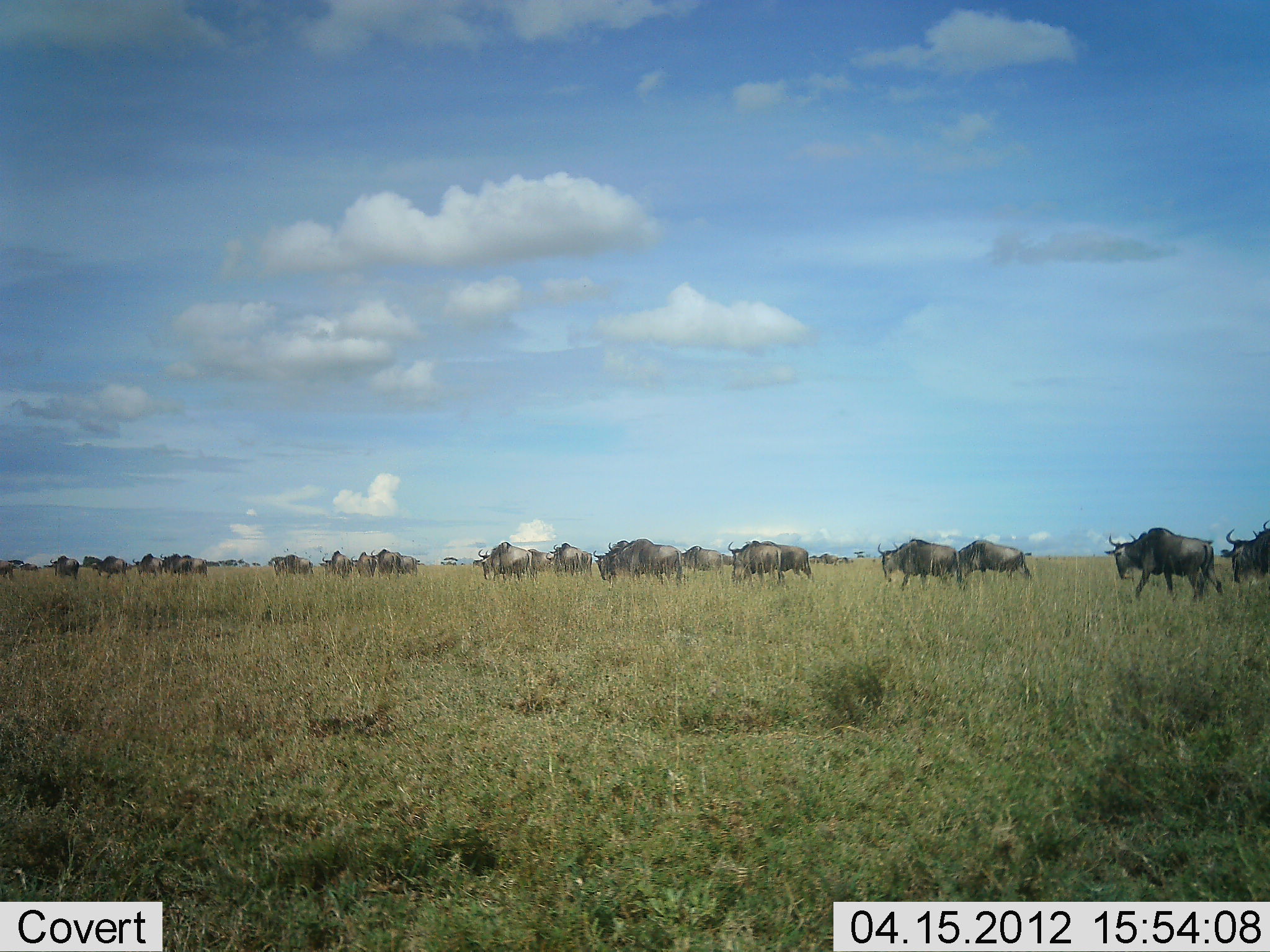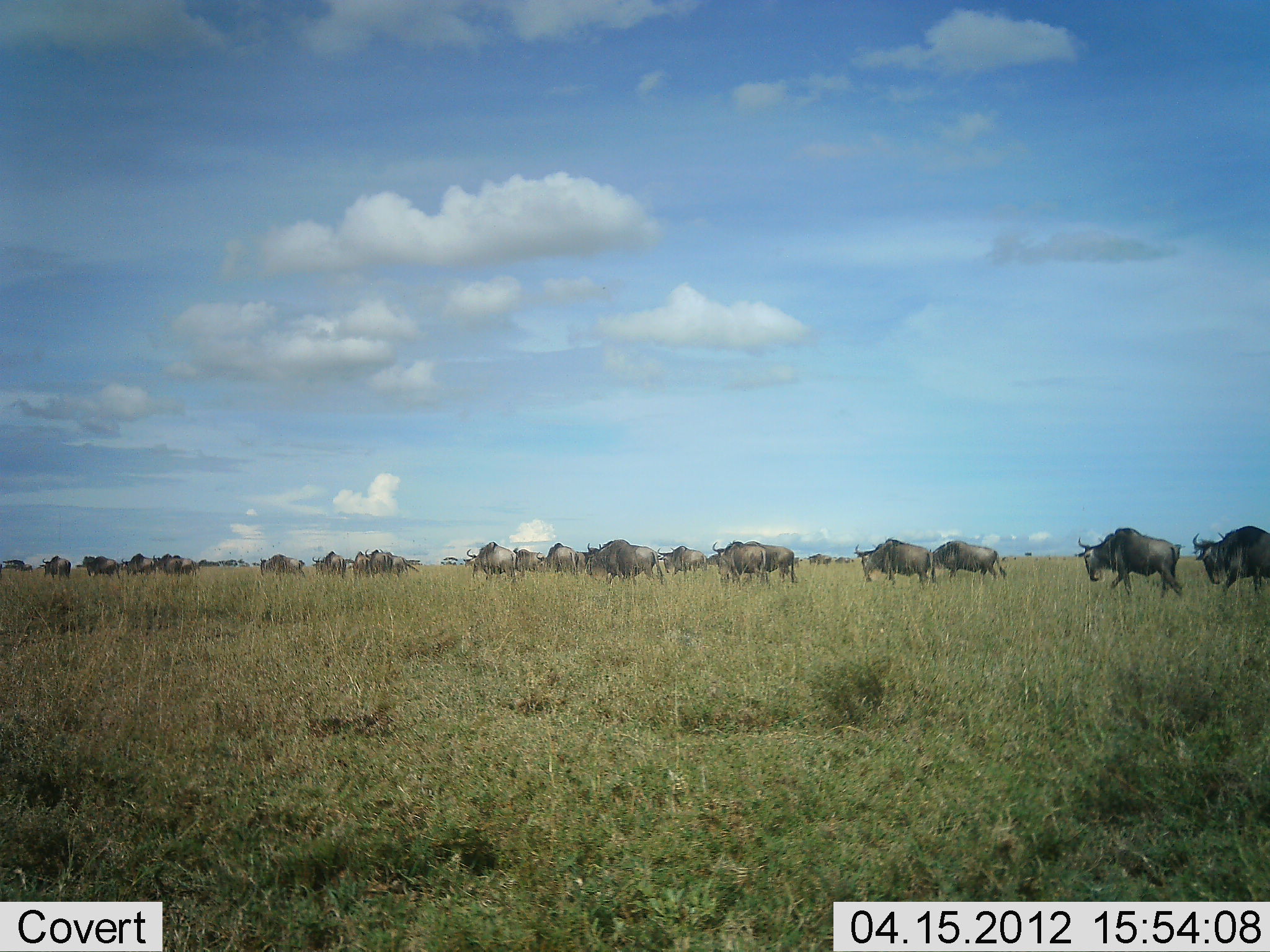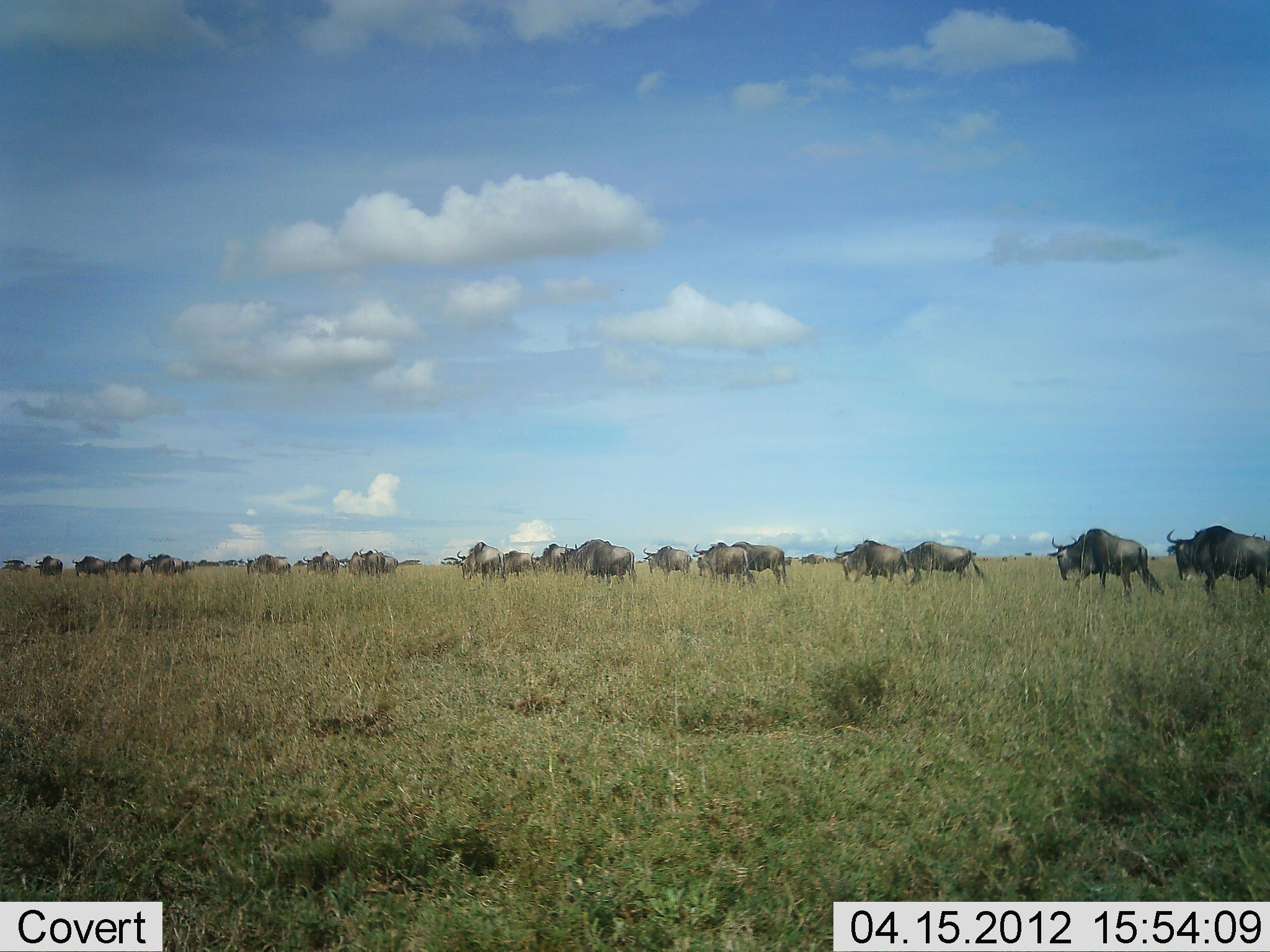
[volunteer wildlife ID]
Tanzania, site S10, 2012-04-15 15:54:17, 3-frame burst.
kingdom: Animalia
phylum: Chordata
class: Mammalia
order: Artiodactyla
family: Bovidae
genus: Connochaetes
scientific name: Connochaetes taurinus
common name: blue wildebeest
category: wildebeest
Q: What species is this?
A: Wildebeest (blue wildebeest) (Connochaetes taurinus).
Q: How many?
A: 11-50.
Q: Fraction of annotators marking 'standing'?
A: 0%.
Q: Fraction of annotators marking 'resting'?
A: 0%.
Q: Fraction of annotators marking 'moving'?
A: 95%.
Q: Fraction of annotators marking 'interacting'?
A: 0%.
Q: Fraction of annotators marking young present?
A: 0%.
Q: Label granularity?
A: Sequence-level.